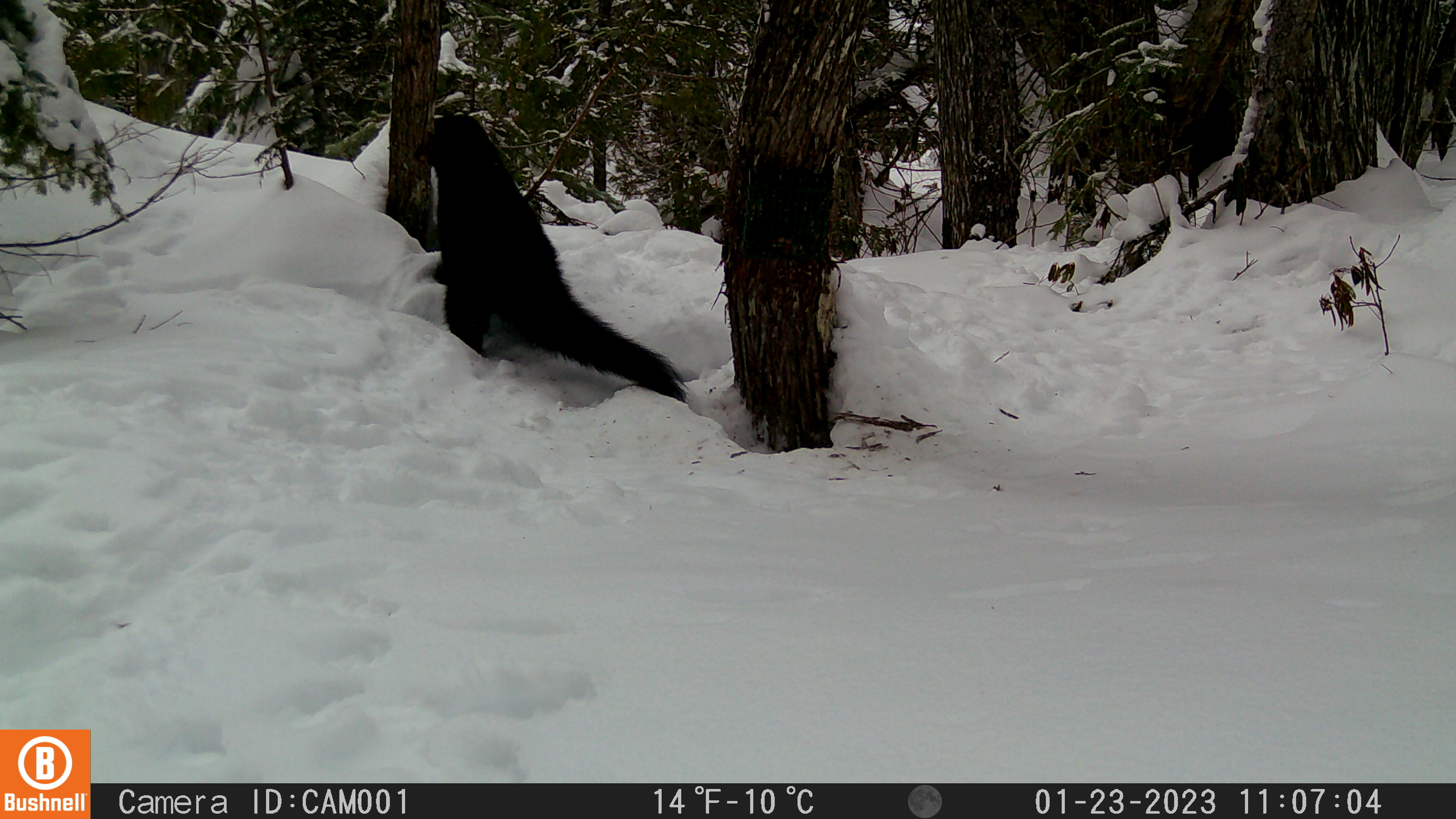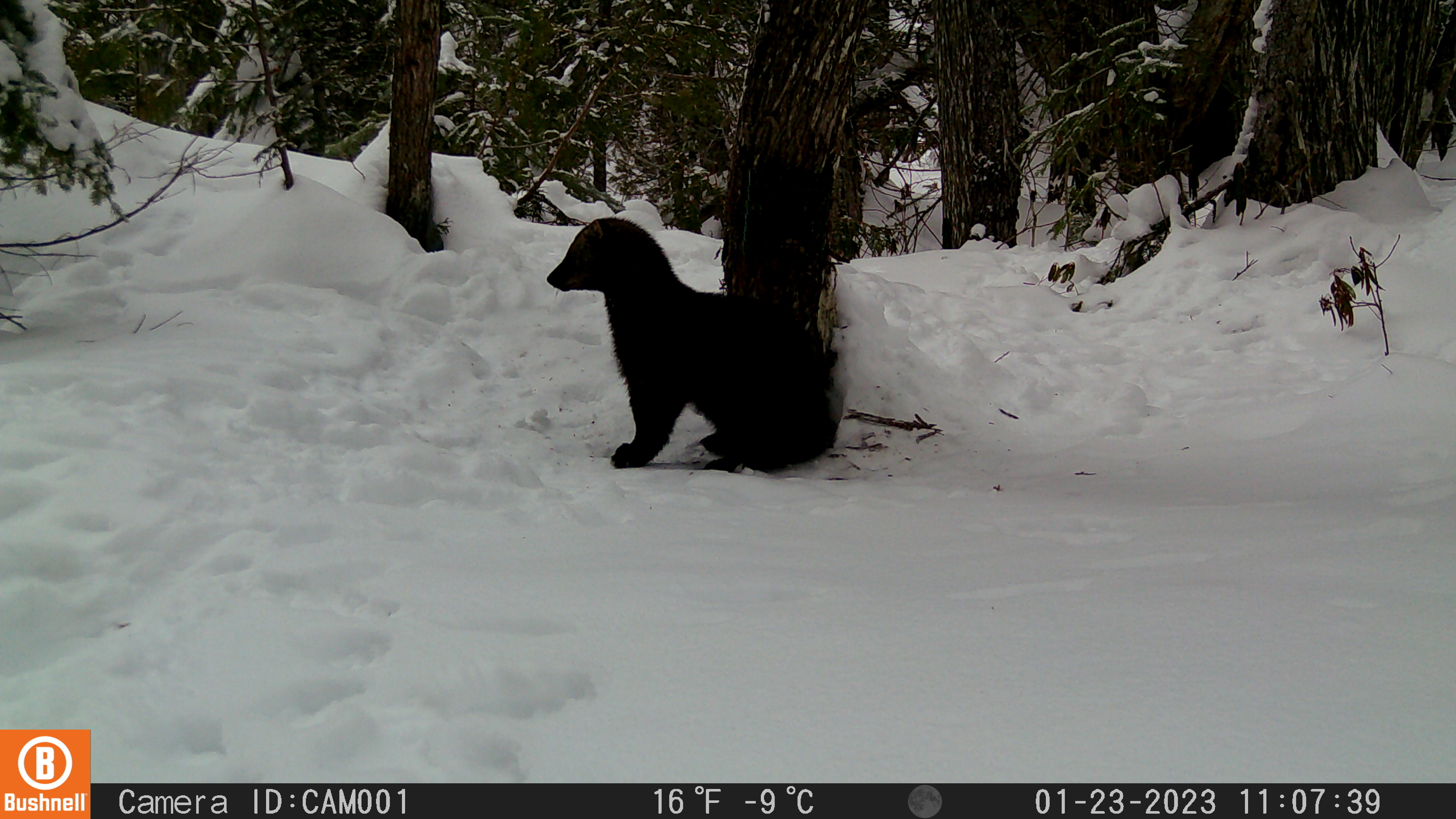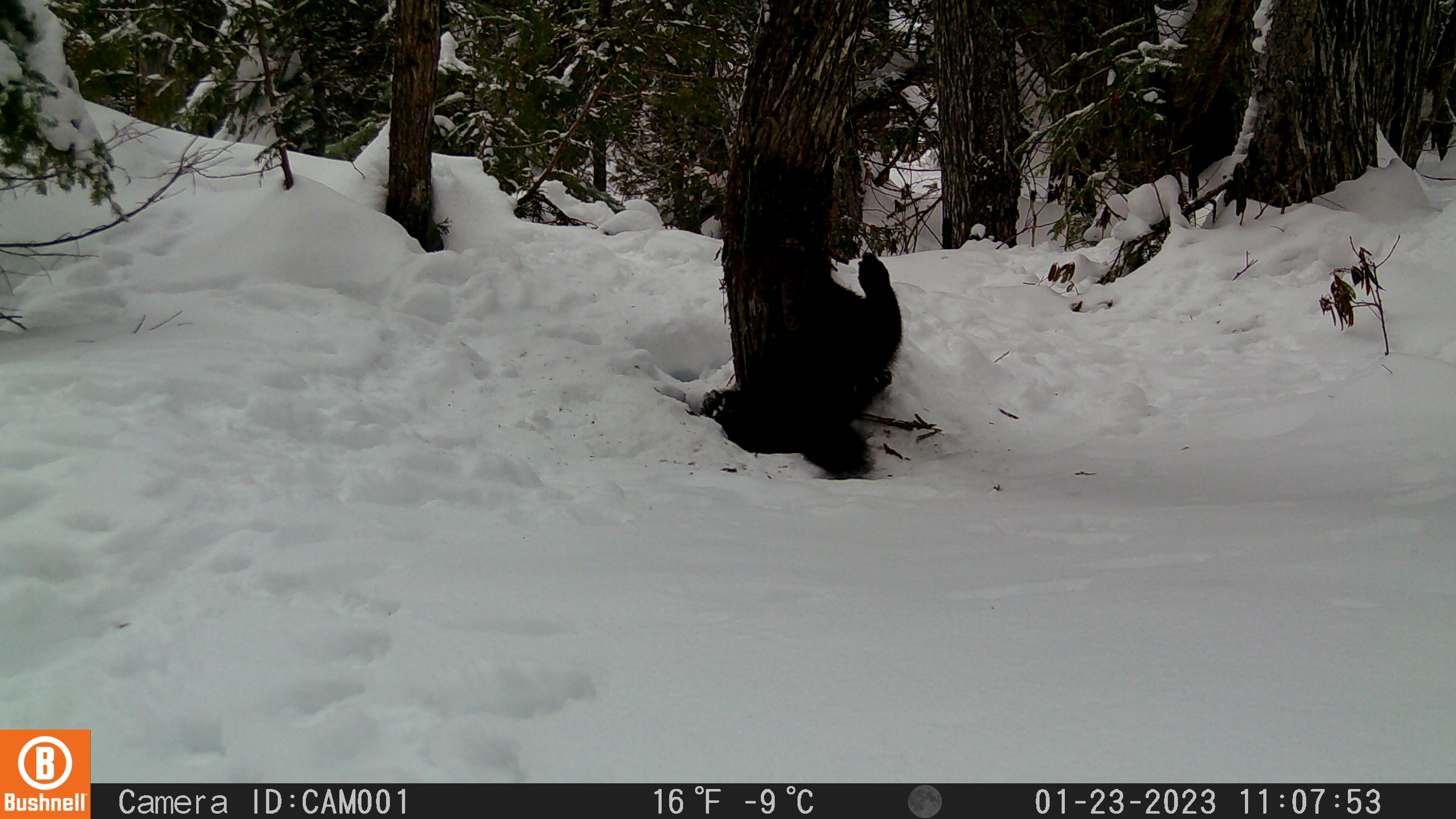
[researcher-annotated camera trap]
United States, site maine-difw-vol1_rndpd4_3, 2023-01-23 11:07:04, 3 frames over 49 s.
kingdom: Animalia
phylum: Chordata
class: Mammalia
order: Carnivora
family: Mustelidae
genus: Pekania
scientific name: Pekania pennanti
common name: fisher